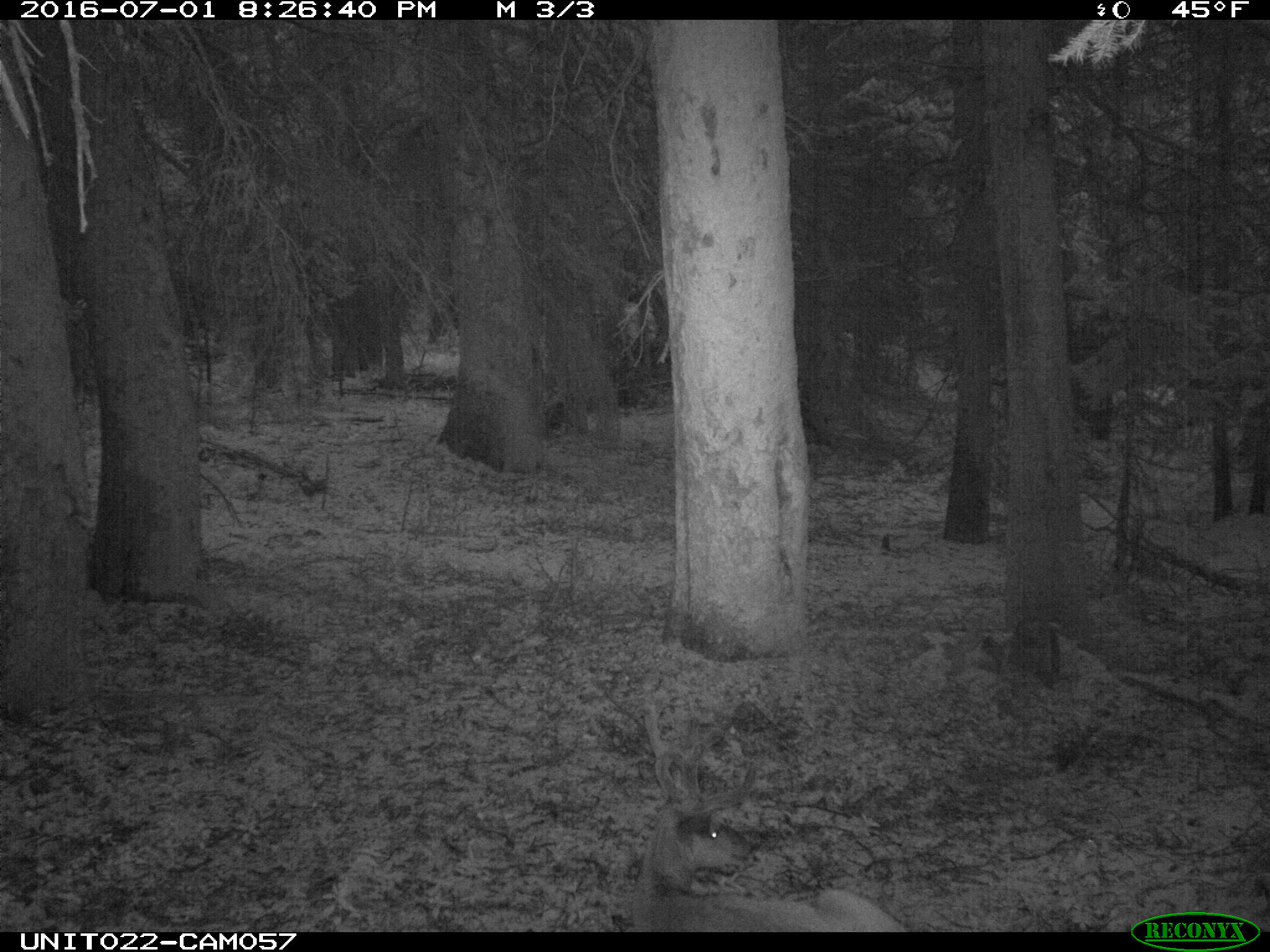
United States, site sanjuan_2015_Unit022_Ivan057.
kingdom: Animalia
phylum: Chordata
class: Mammalia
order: Artiodactyla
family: Cervidae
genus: Odocoileus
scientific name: Odocoileus hemionus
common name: mule deer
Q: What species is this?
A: Odocoileus hemionus (mule deer).